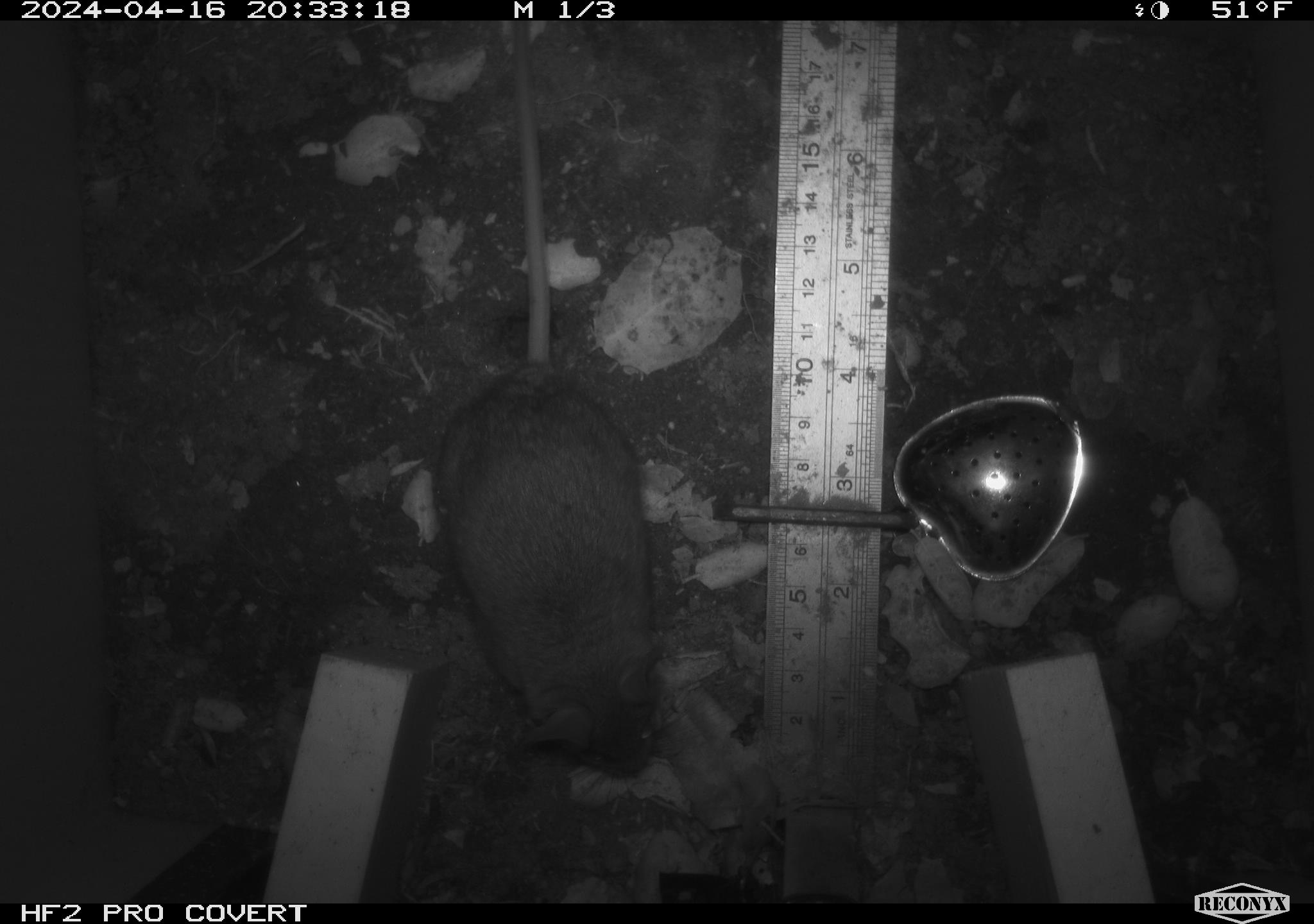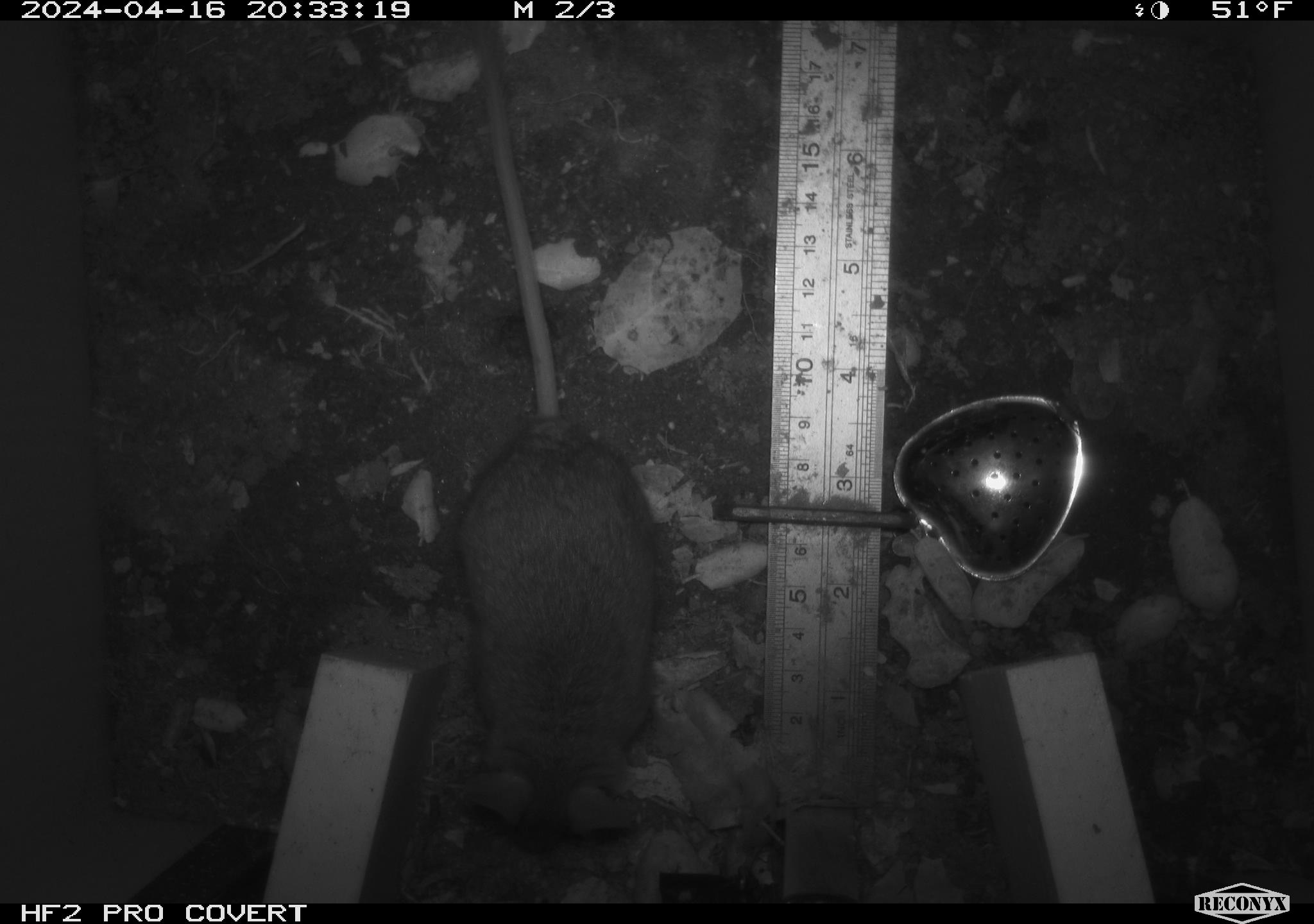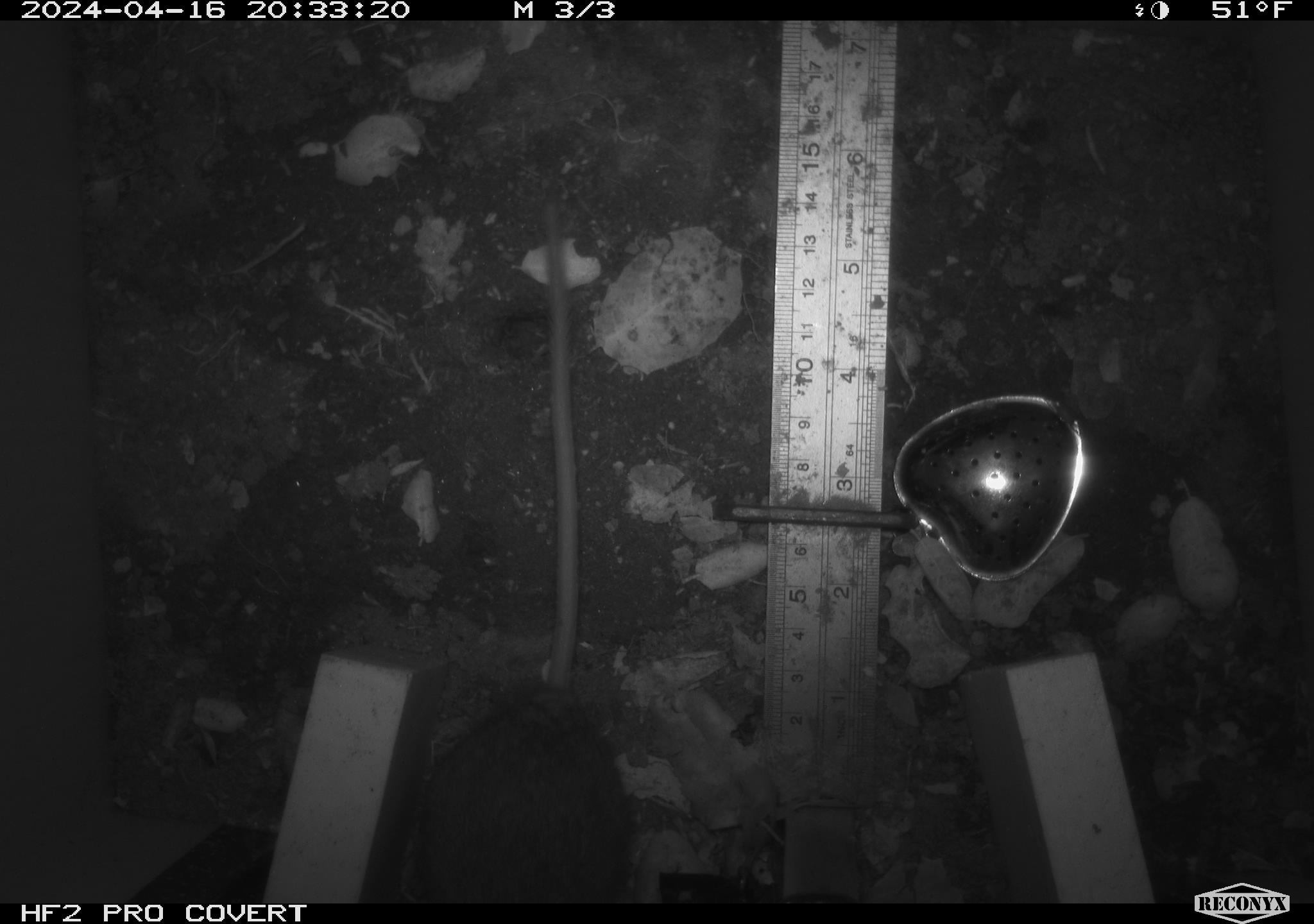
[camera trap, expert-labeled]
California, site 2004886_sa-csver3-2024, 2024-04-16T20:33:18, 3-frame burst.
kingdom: Animalia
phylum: Chordata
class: Mammalia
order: Rodentia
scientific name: Rodentia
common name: rodent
Rodent (Rodentia).